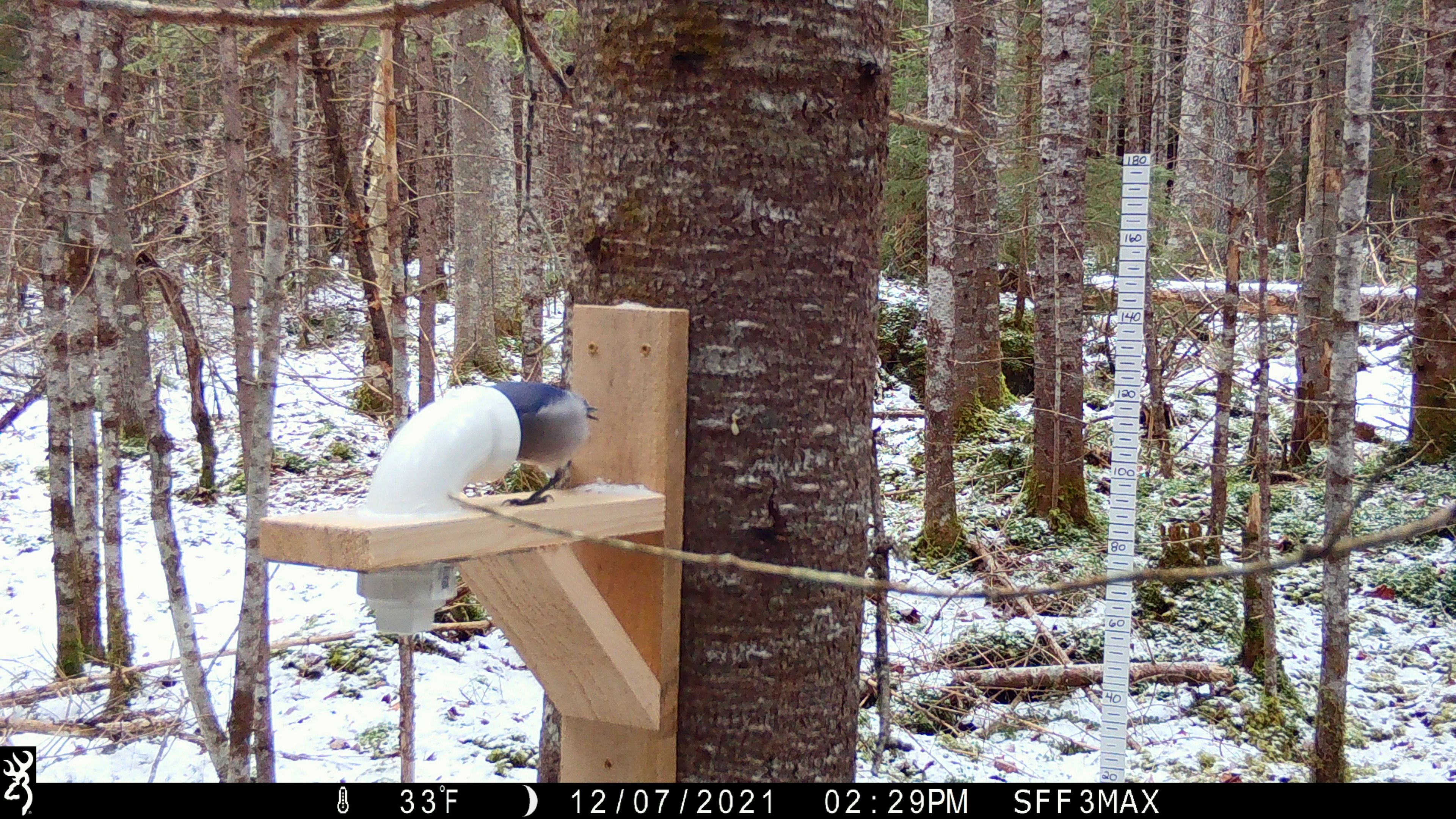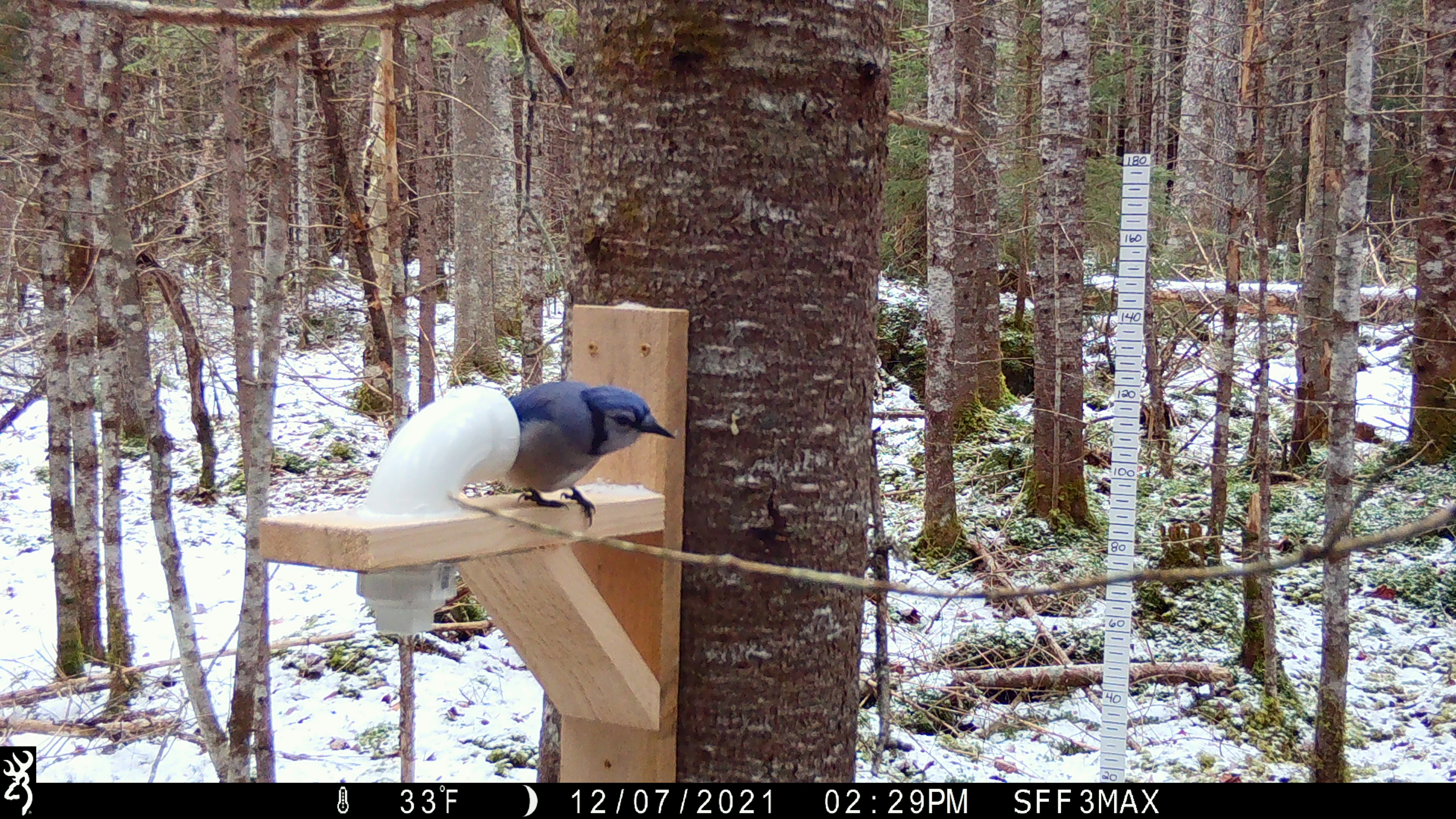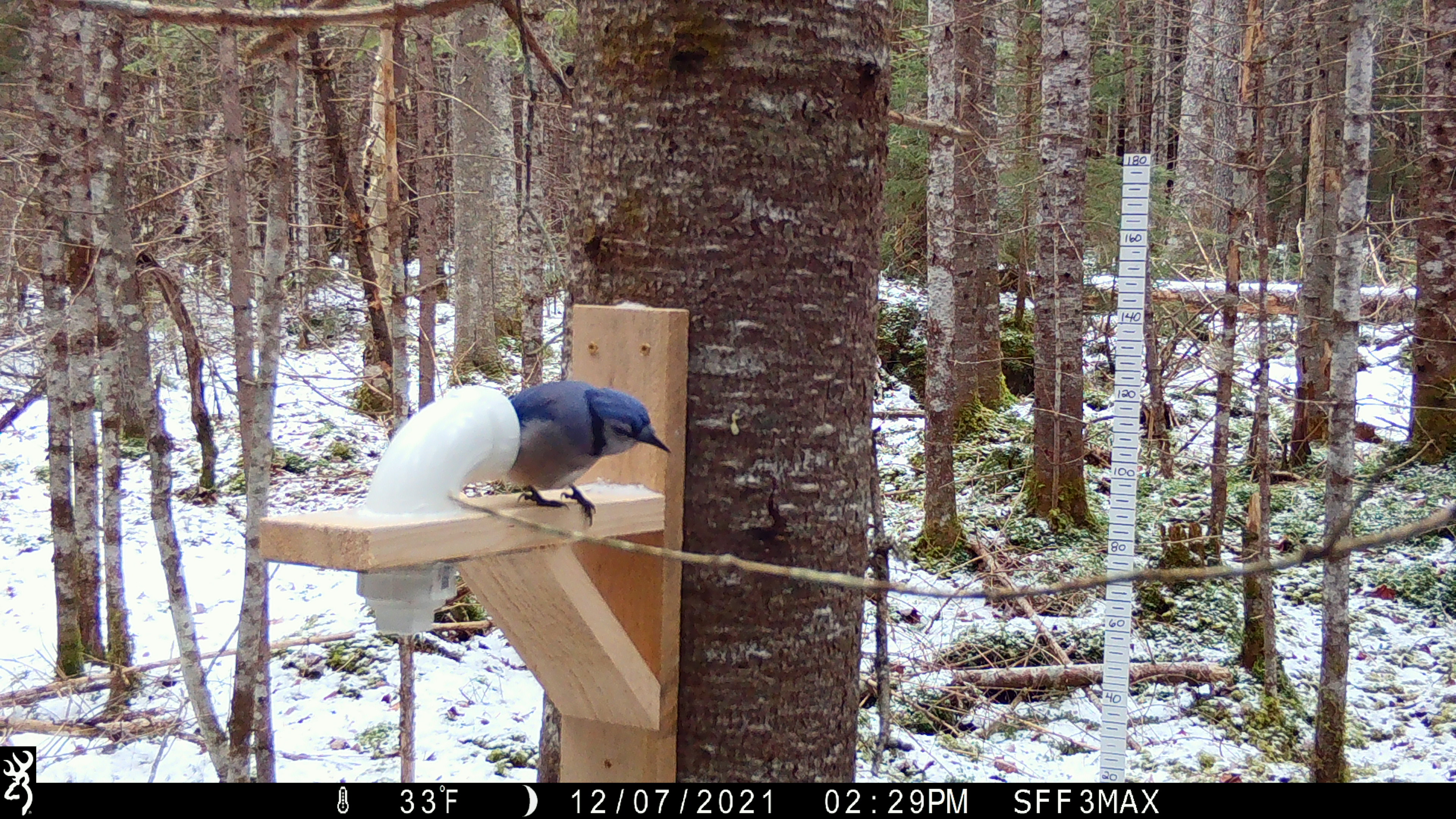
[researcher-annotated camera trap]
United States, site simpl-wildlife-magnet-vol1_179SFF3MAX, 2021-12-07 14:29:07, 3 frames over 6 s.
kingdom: Animalia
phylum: Chordata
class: Aves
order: Passeriformes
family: Corvidae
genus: Cyanocitta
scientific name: Cyanocitta cristata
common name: blue jay